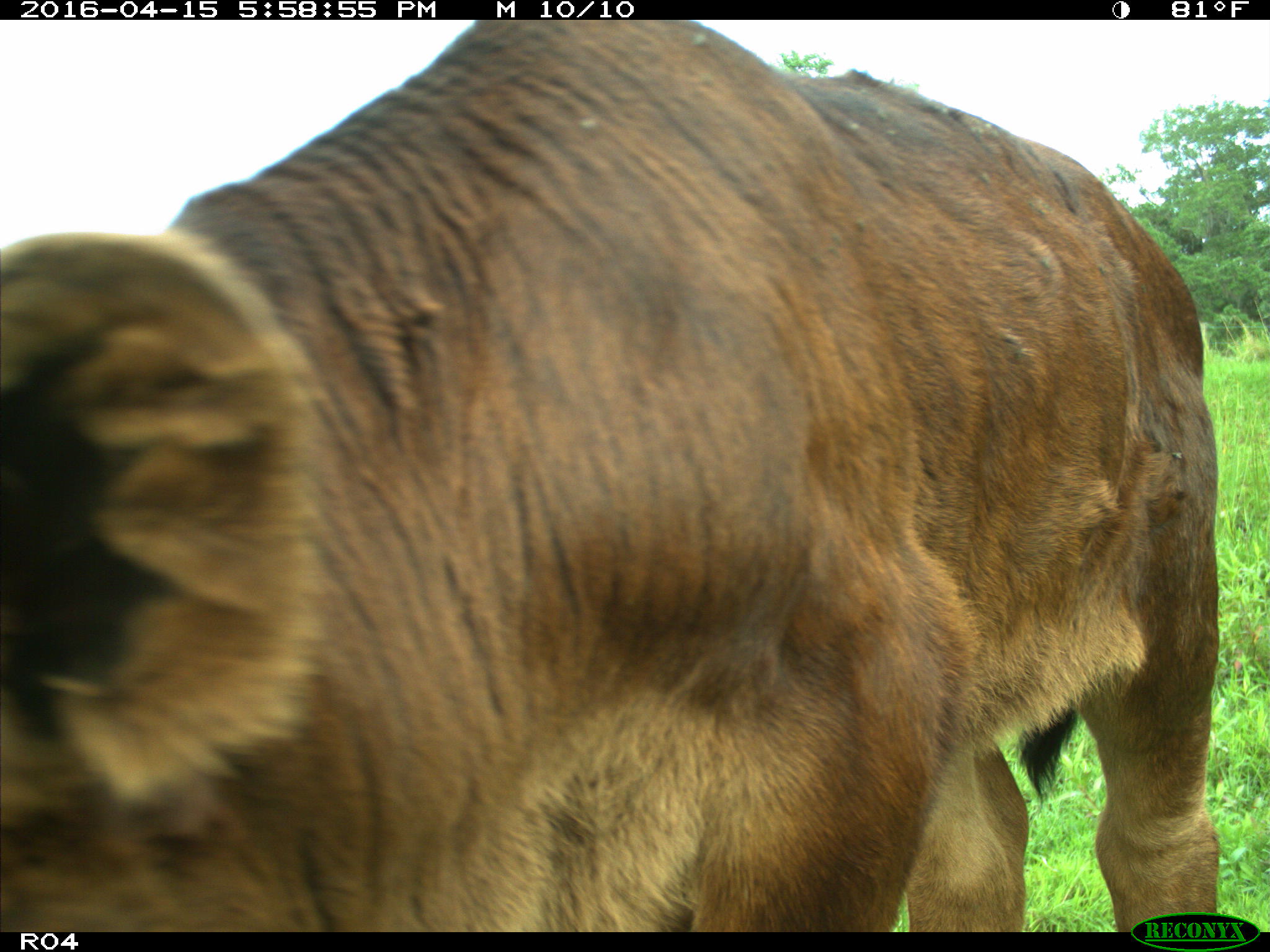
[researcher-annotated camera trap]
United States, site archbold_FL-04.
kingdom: Animalia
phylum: Chordata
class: Mammalia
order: Artiodactyla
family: Bovidae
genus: Bos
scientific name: Bos taurus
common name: domestic cow